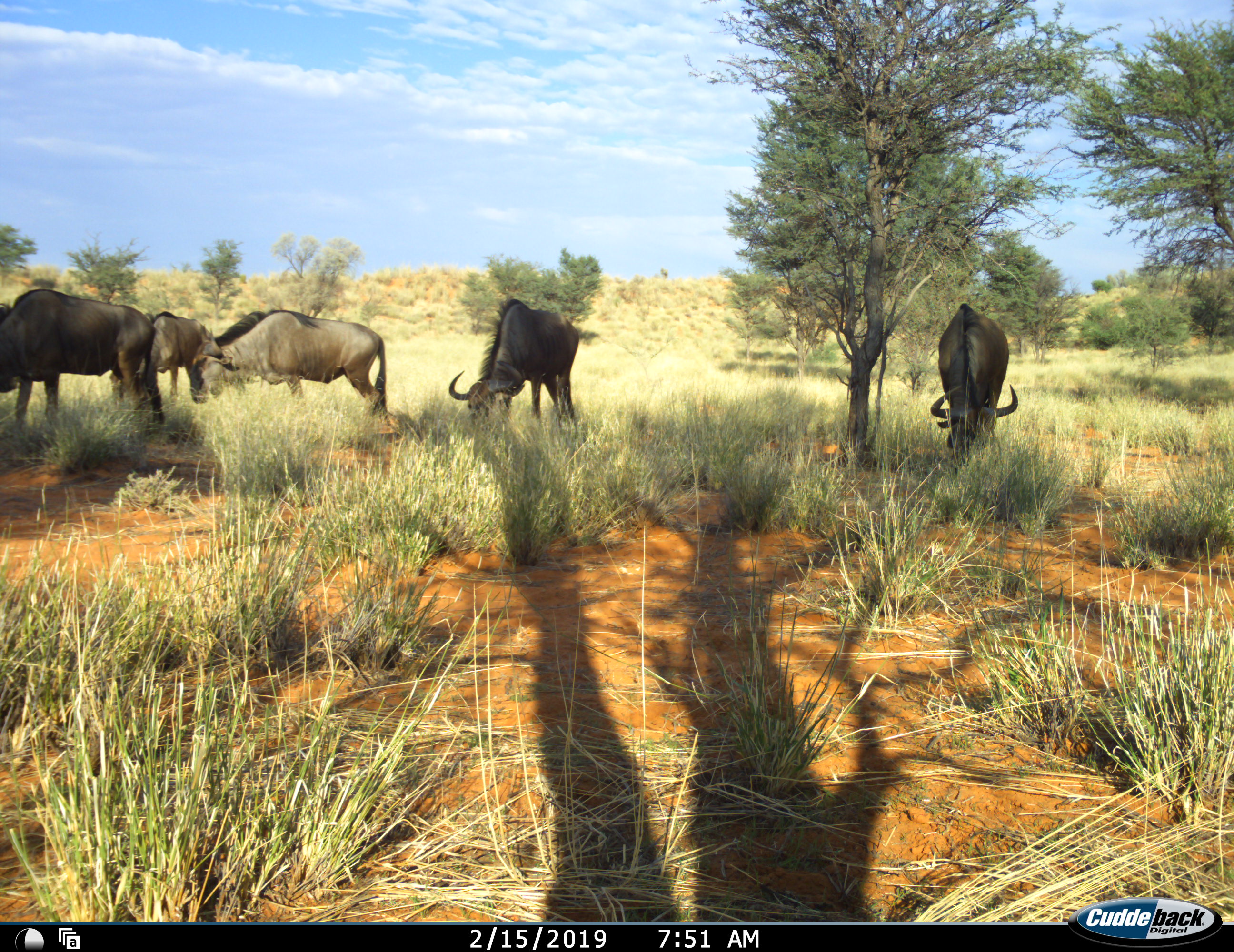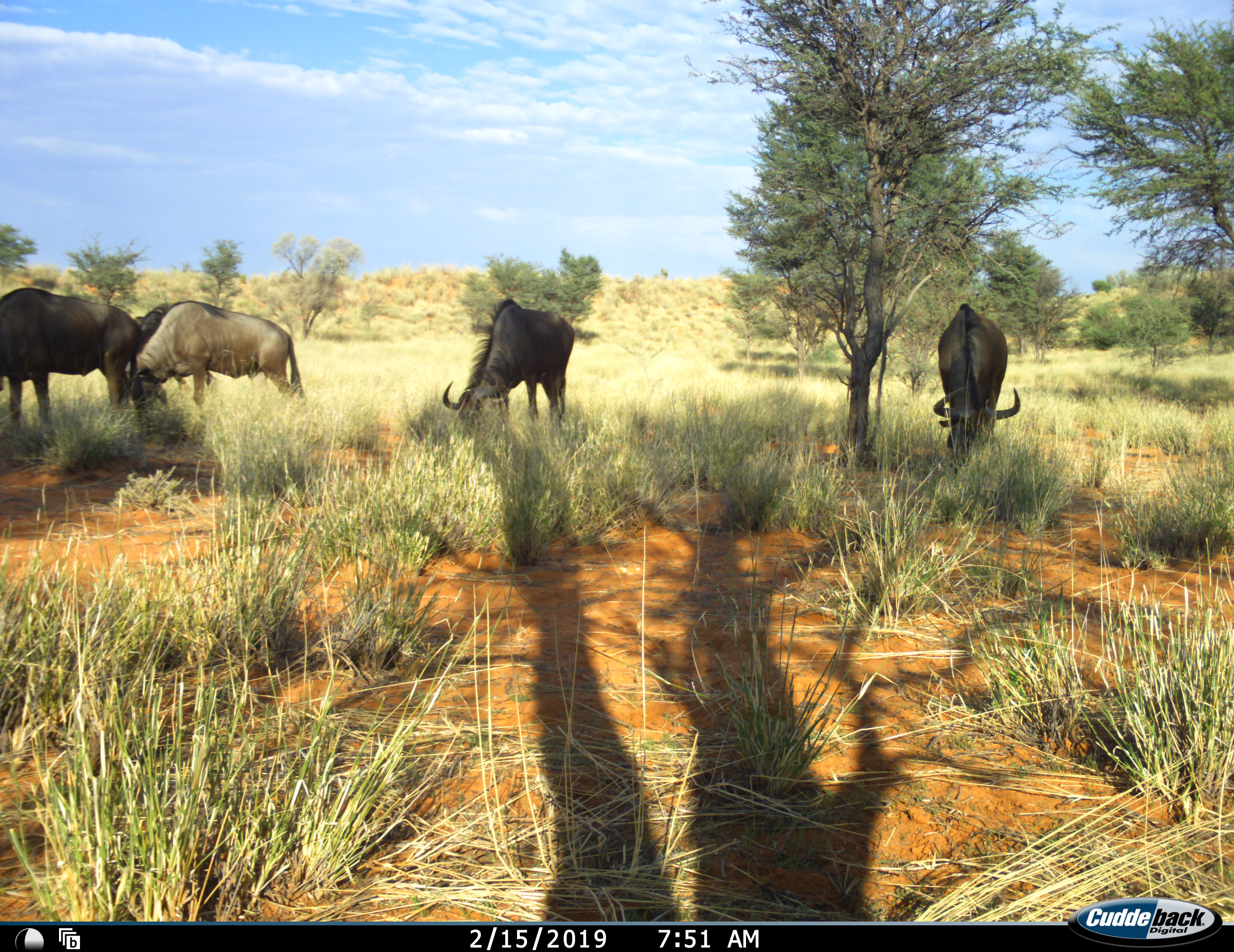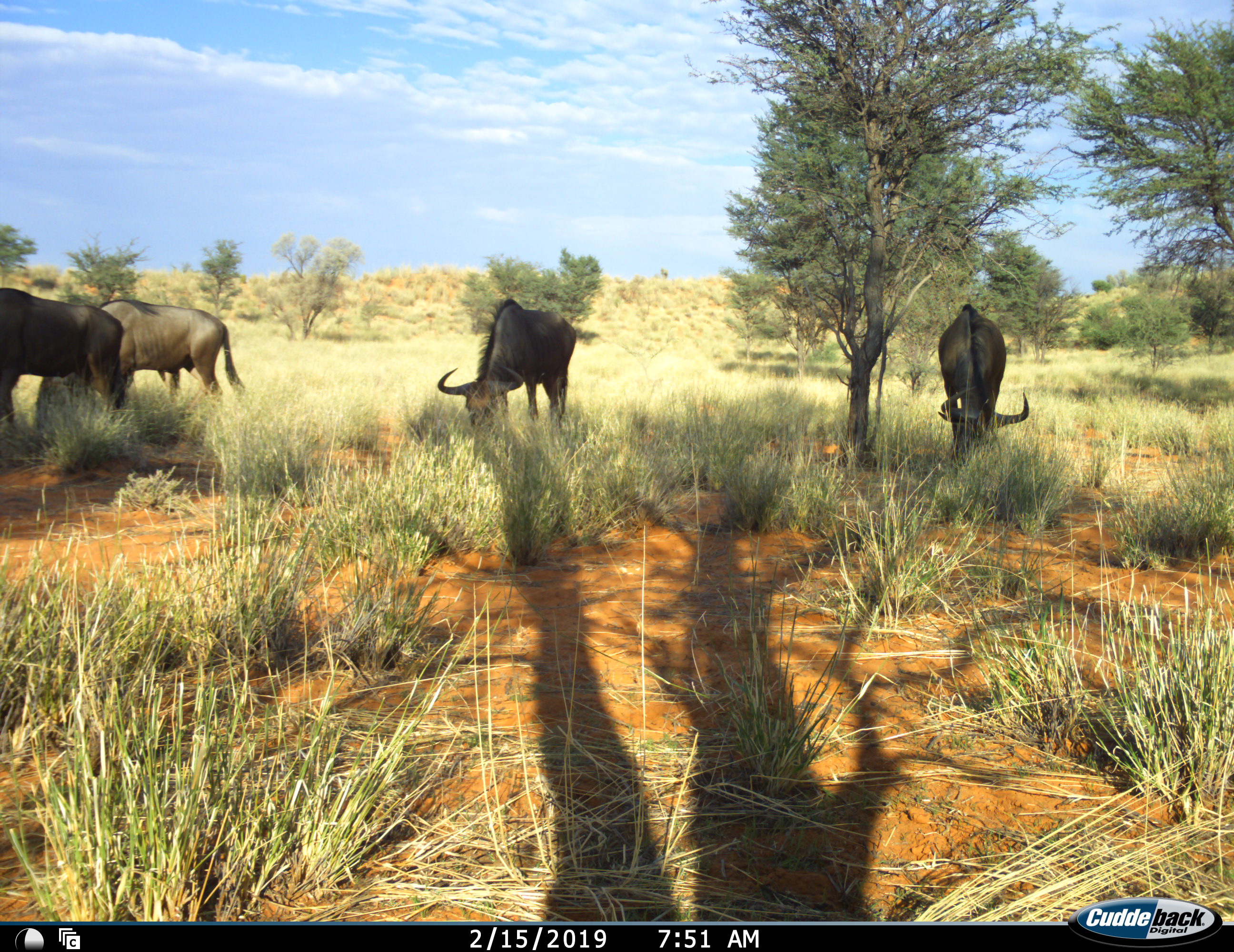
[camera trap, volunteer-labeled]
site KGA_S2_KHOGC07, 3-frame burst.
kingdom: Animalia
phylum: Chordata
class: Mammalia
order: Artiodactyla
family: Bovidae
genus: Connochaetes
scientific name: Connochaetes taurinus taurinus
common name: blue wildebeest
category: wildebeestblue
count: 5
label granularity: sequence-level